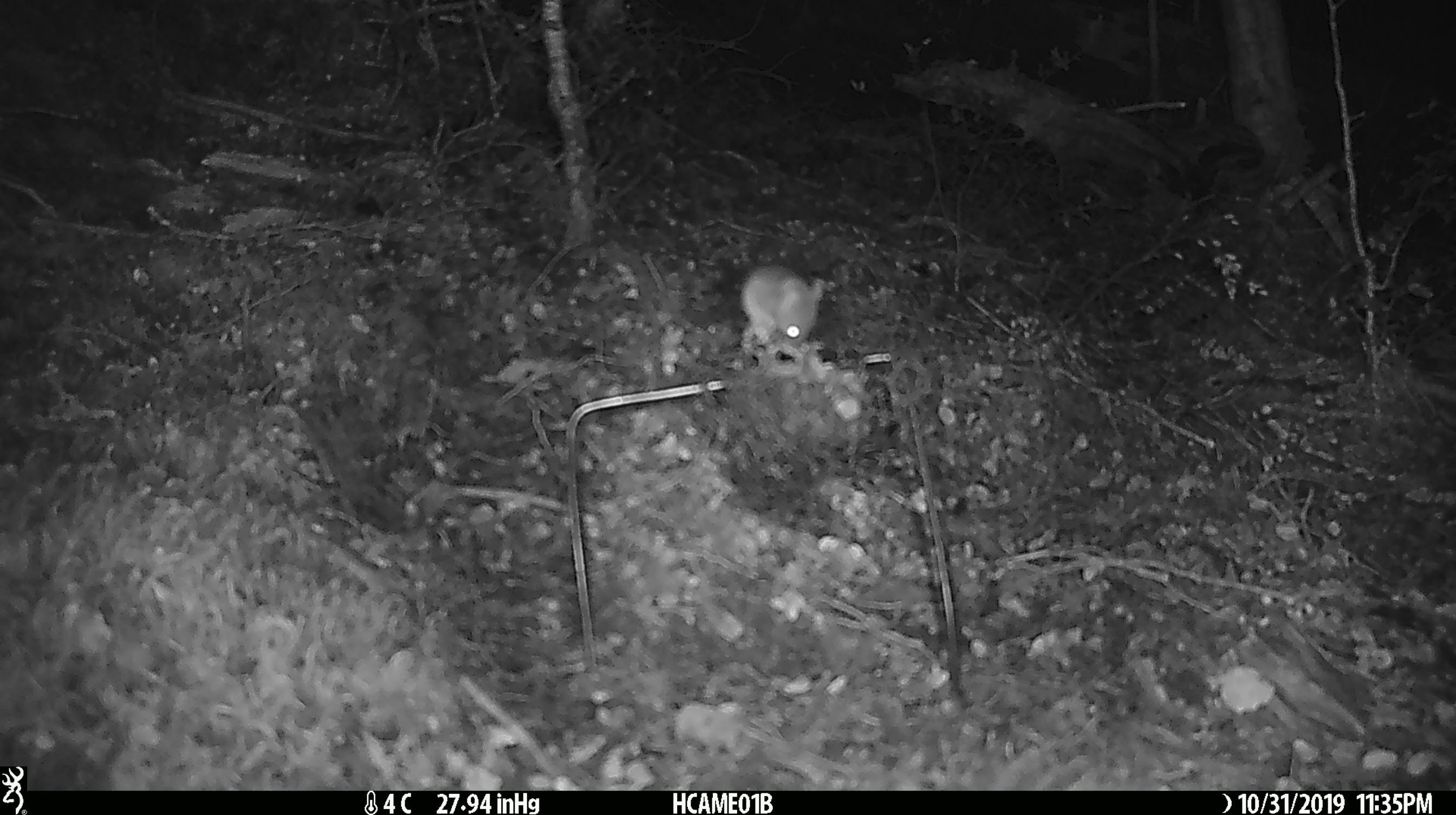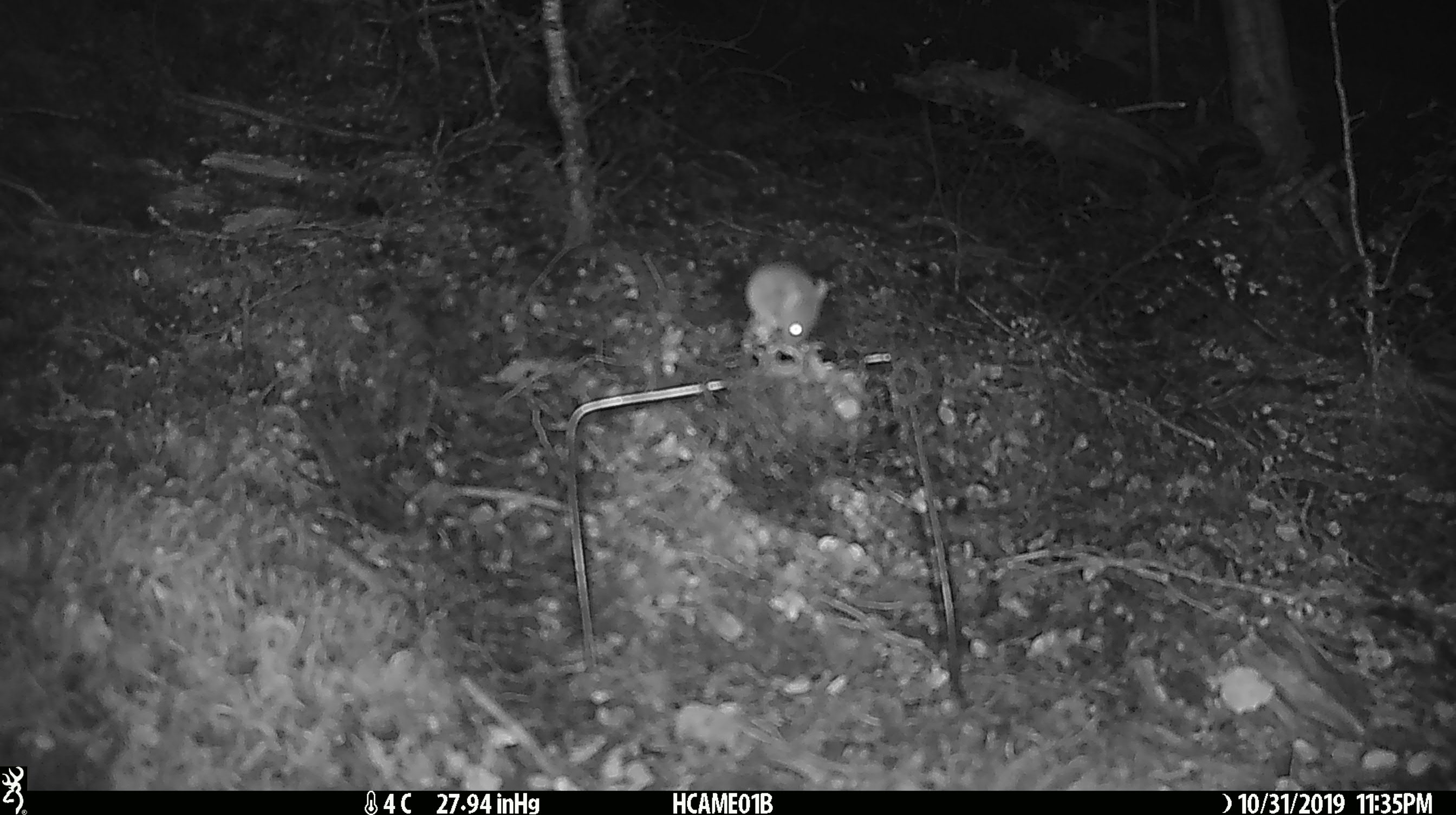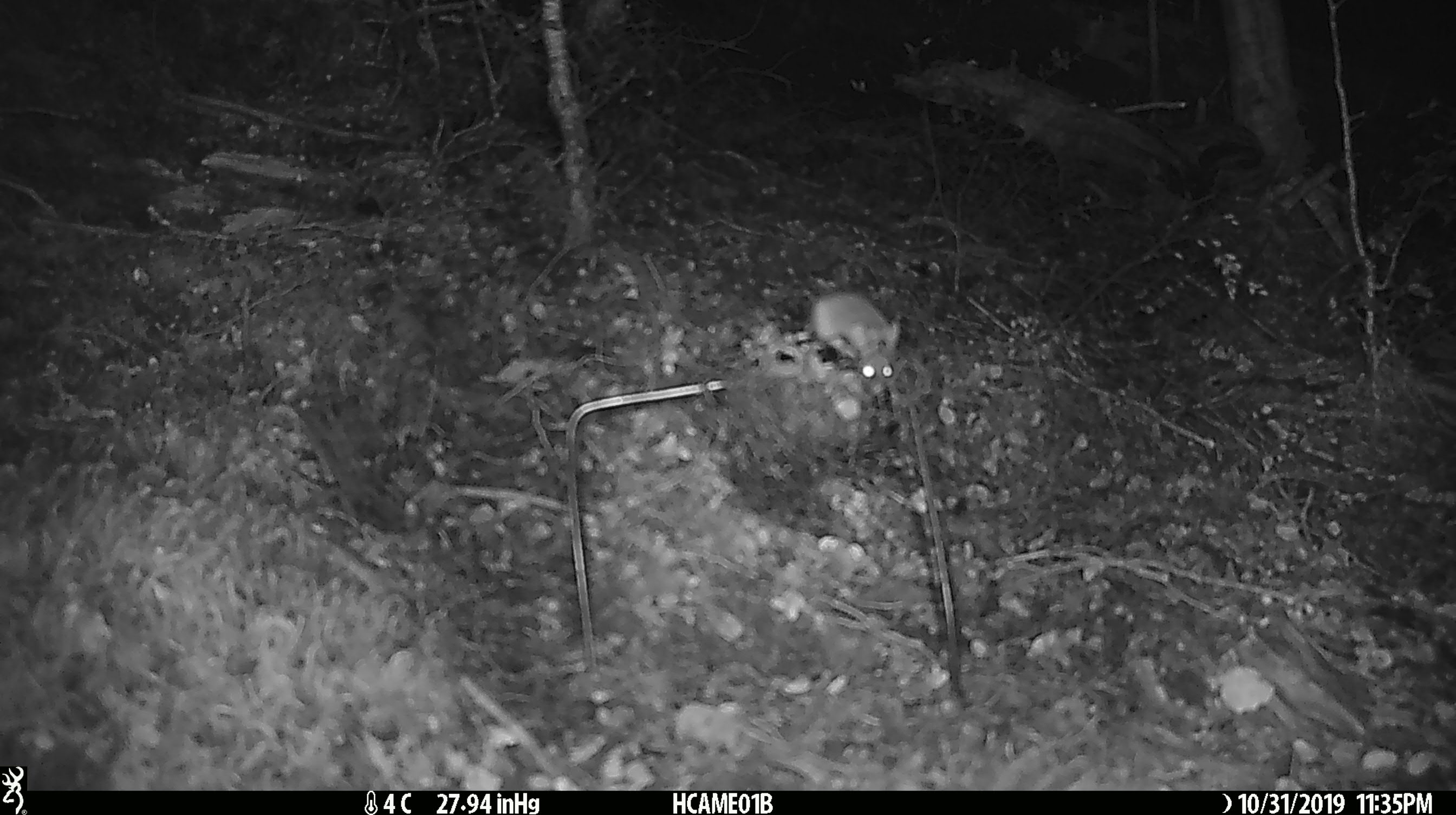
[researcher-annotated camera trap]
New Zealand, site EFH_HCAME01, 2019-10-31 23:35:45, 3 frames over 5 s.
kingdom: Animalia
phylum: Chordata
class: Mammalia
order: Rodentia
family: Muridae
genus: Mus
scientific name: Mus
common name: mouse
Mouse (Mus).